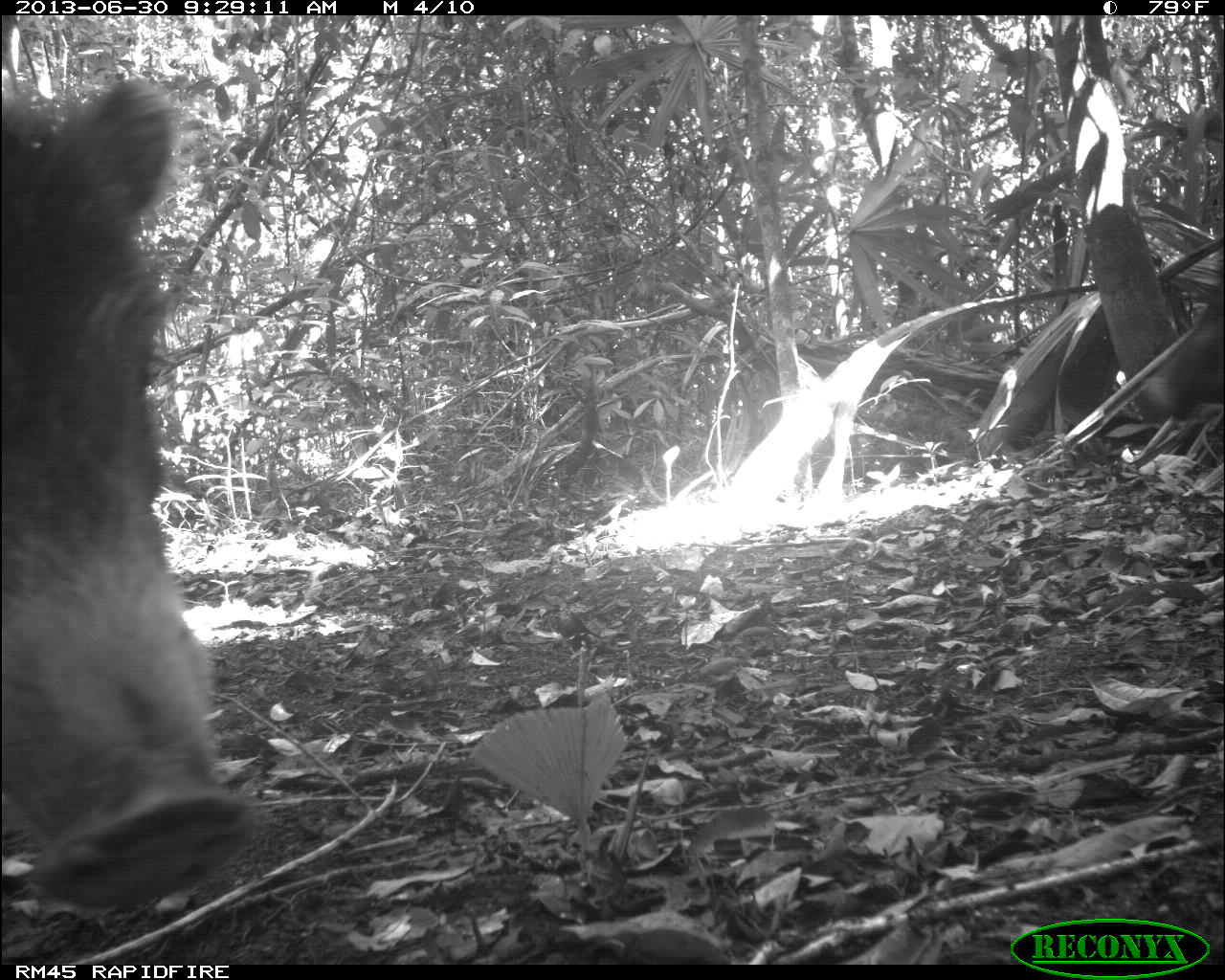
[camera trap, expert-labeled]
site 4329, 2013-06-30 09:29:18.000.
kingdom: Animalia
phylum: Chordata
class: Mammalia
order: Artiodactyla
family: Tayassuidae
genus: Tayassu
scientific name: Tayassu pecari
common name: white-lipped peccary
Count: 5.